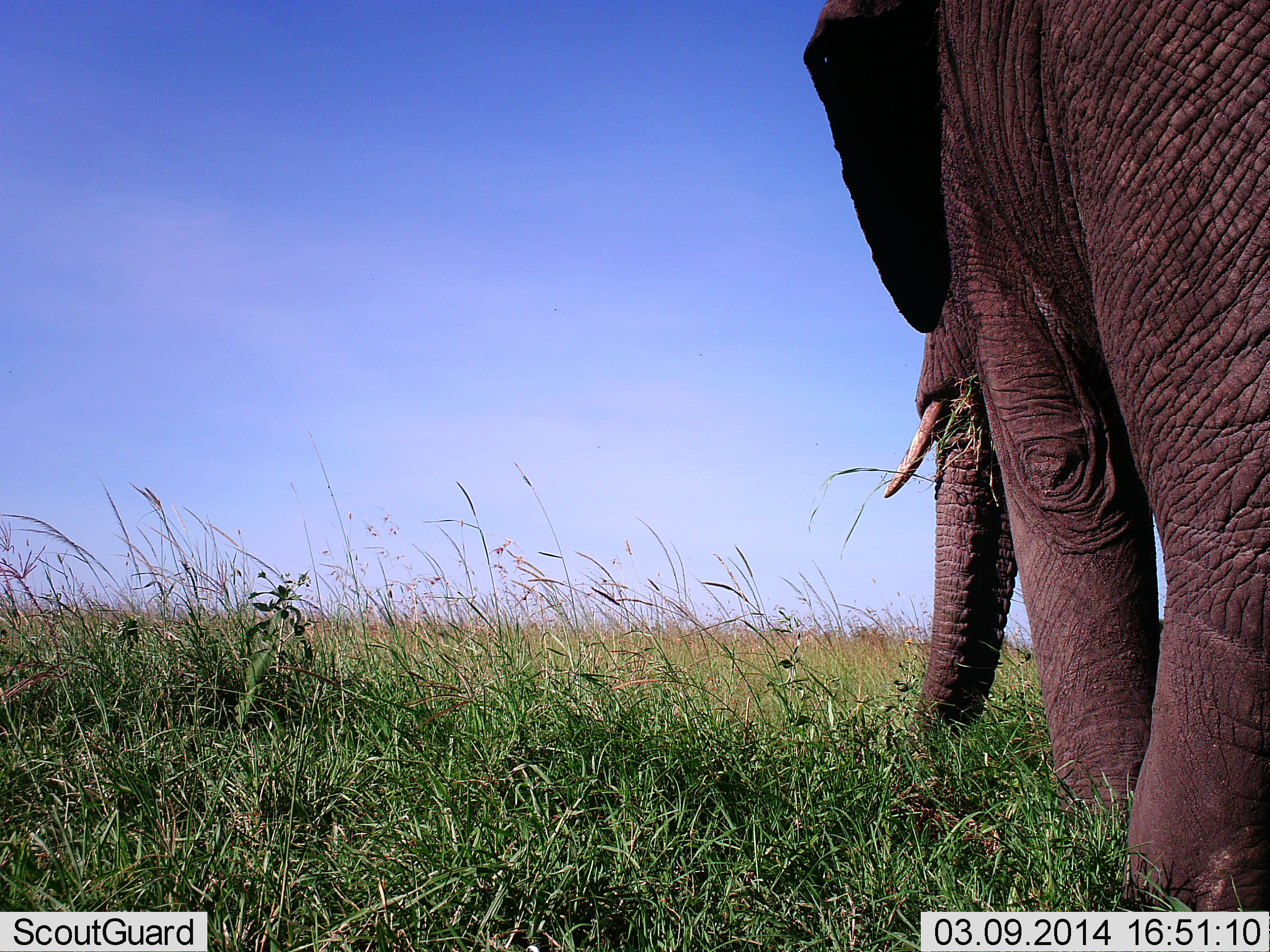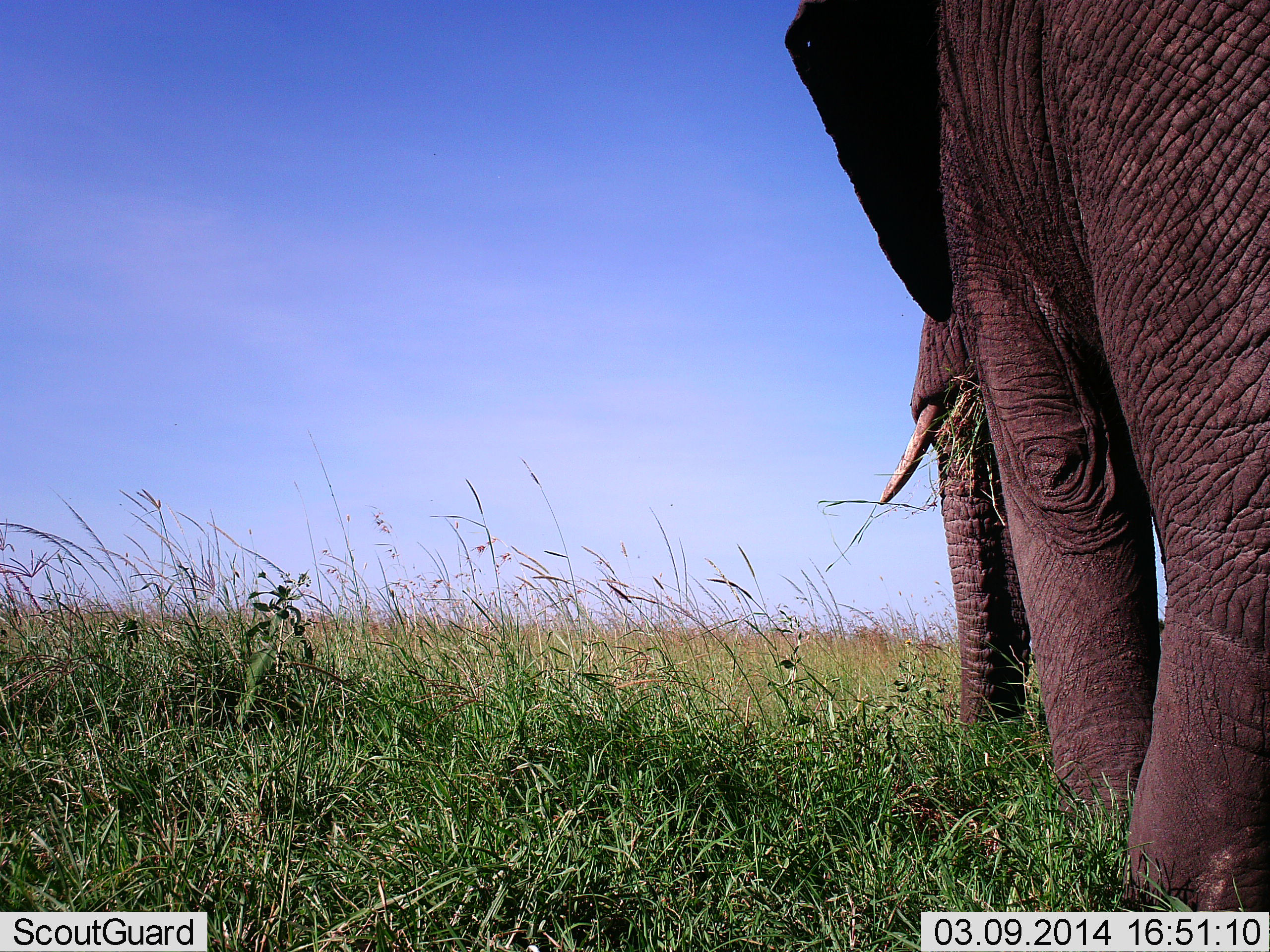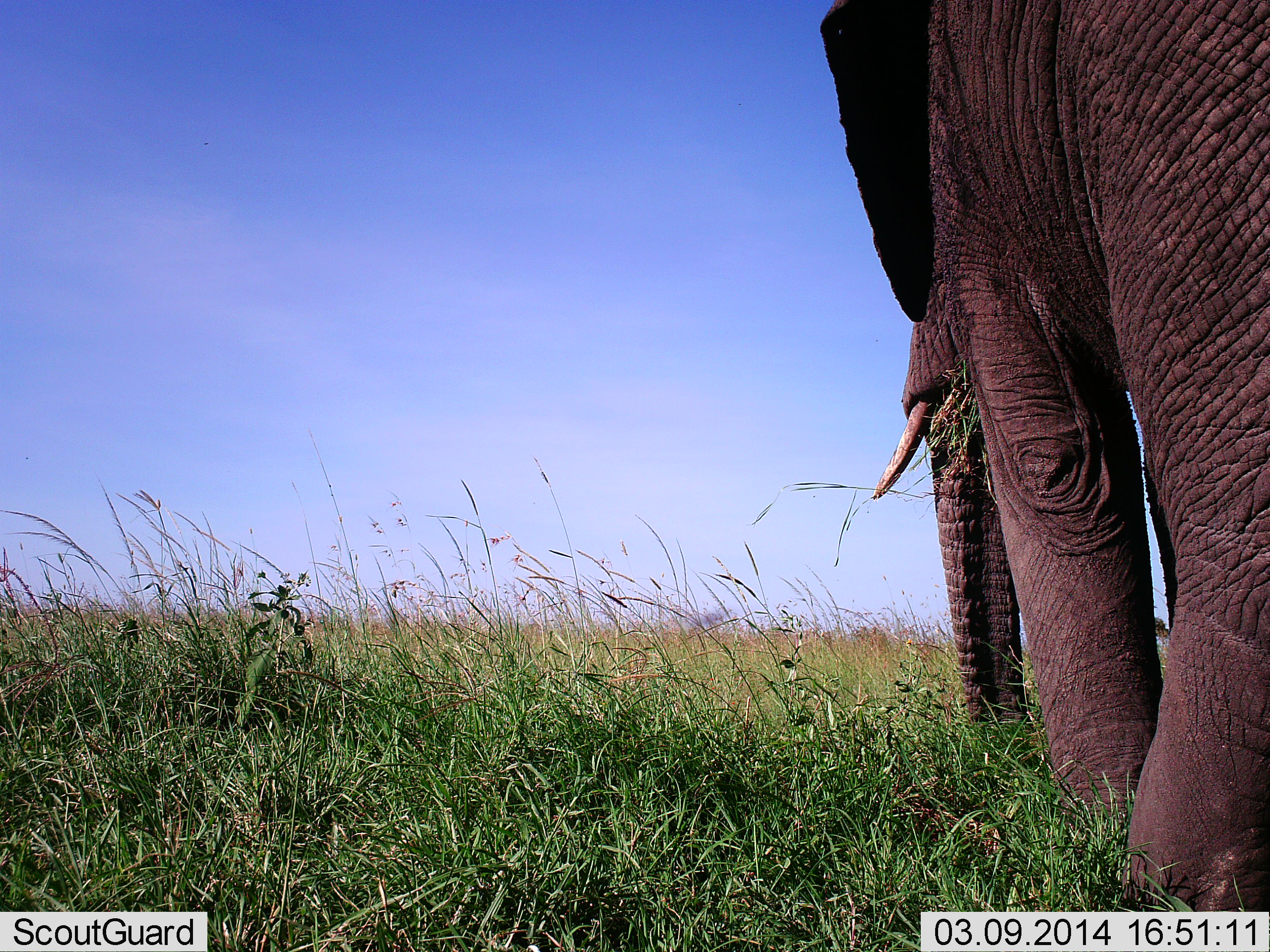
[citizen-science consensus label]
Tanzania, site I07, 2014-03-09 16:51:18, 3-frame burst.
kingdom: Animalia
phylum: Chordata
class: Mammalia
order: Proboscidea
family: Elephantidae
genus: Loxodonta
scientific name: Loxodonta africana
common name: african bush elephant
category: elephant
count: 1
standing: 30%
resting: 0%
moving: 0%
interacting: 0%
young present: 0%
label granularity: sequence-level